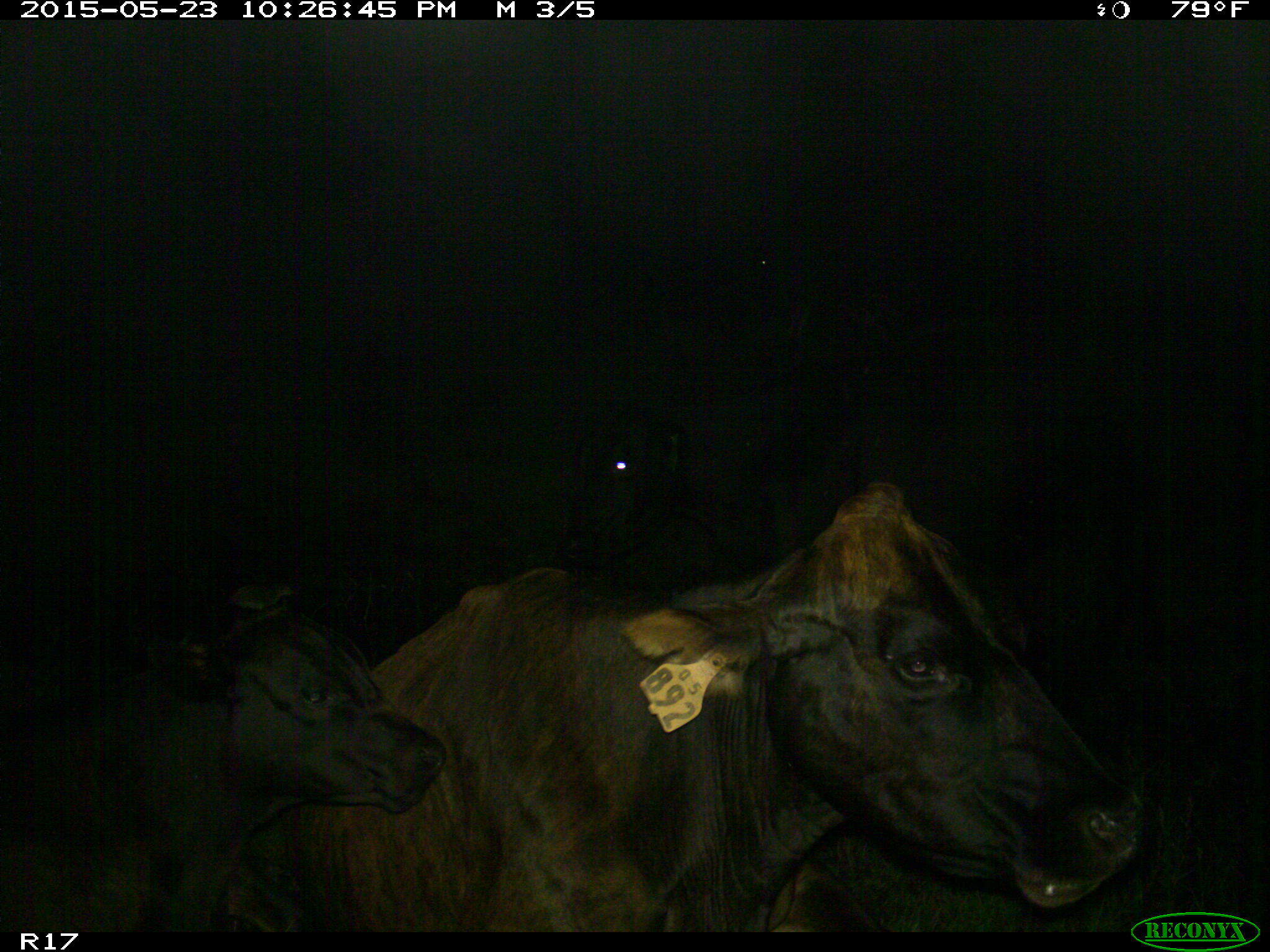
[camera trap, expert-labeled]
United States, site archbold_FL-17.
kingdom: Animalia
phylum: Chordata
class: Mammalia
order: Artiodactyla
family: Bovidae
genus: Bos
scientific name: Bos taurus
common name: domestic cow